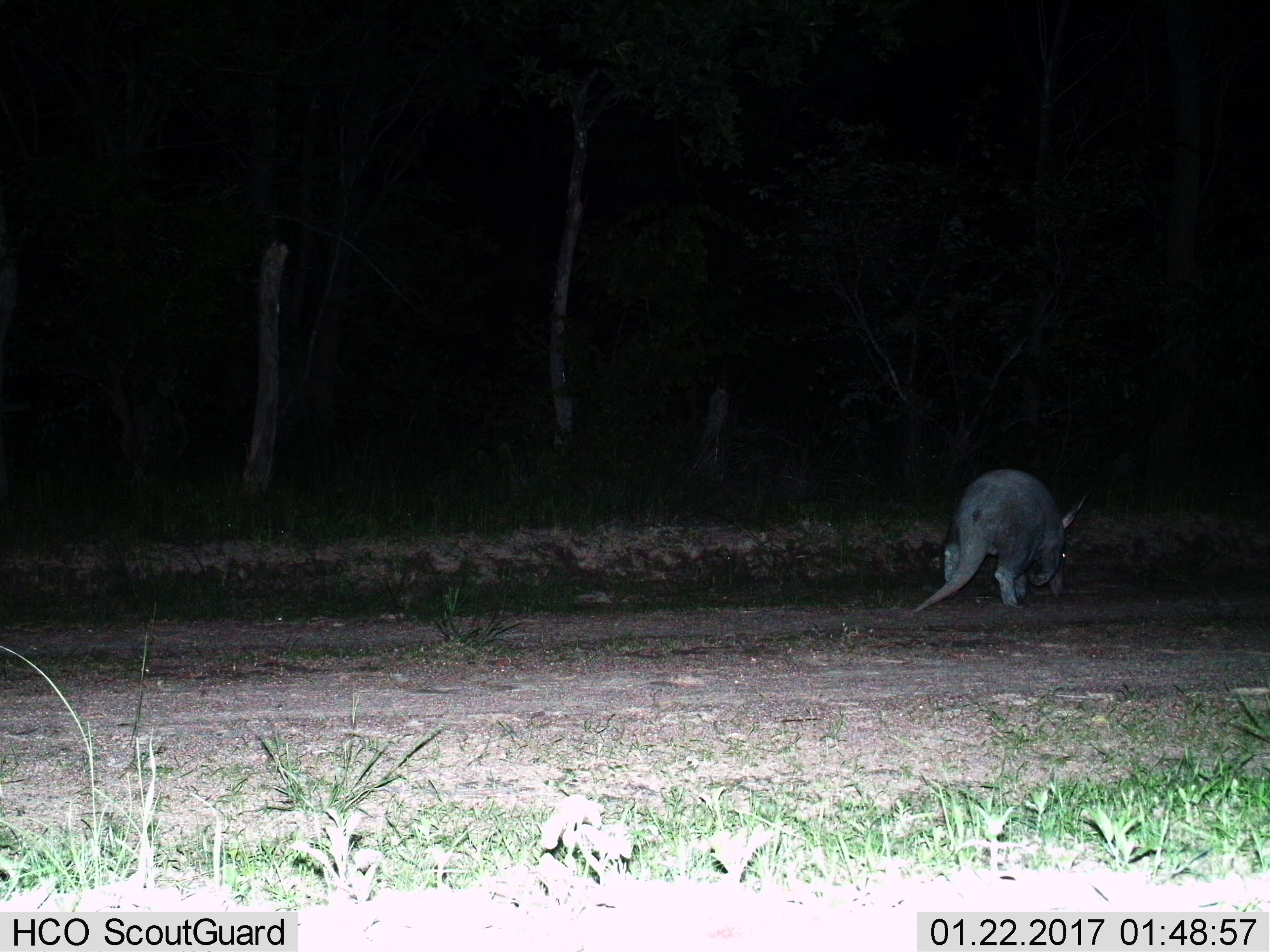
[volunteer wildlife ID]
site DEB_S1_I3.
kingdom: Animalia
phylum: Chordata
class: Mammalia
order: Tubulidentata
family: Orycteropodidae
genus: Orycteropus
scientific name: Orycteropus afer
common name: aardvark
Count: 1.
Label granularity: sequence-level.